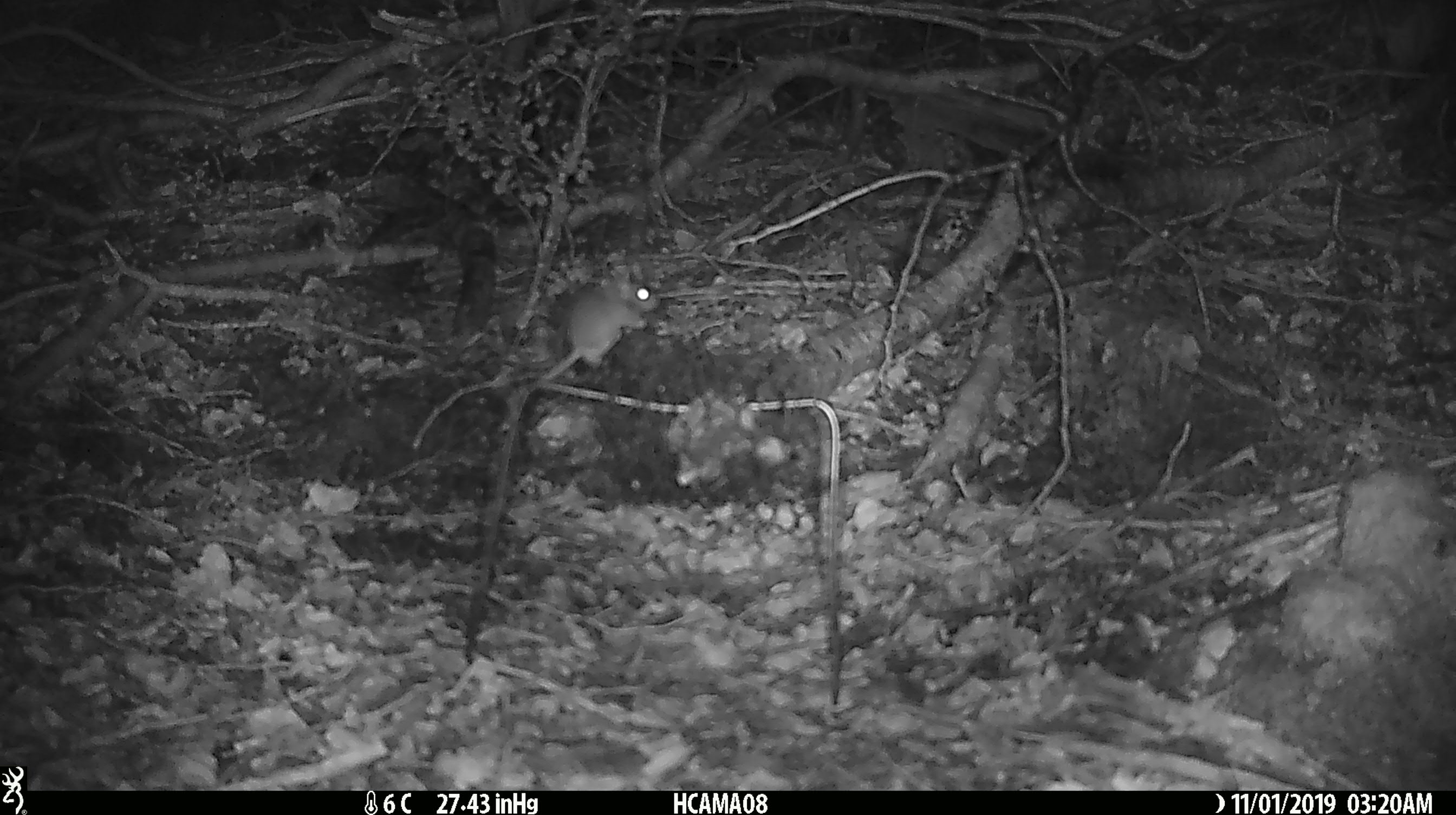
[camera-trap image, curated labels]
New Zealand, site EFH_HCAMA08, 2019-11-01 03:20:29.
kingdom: Animalia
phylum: Chordata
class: Mammalia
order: Rodentia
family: Muridae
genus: Mus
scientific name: Mus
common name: mouse